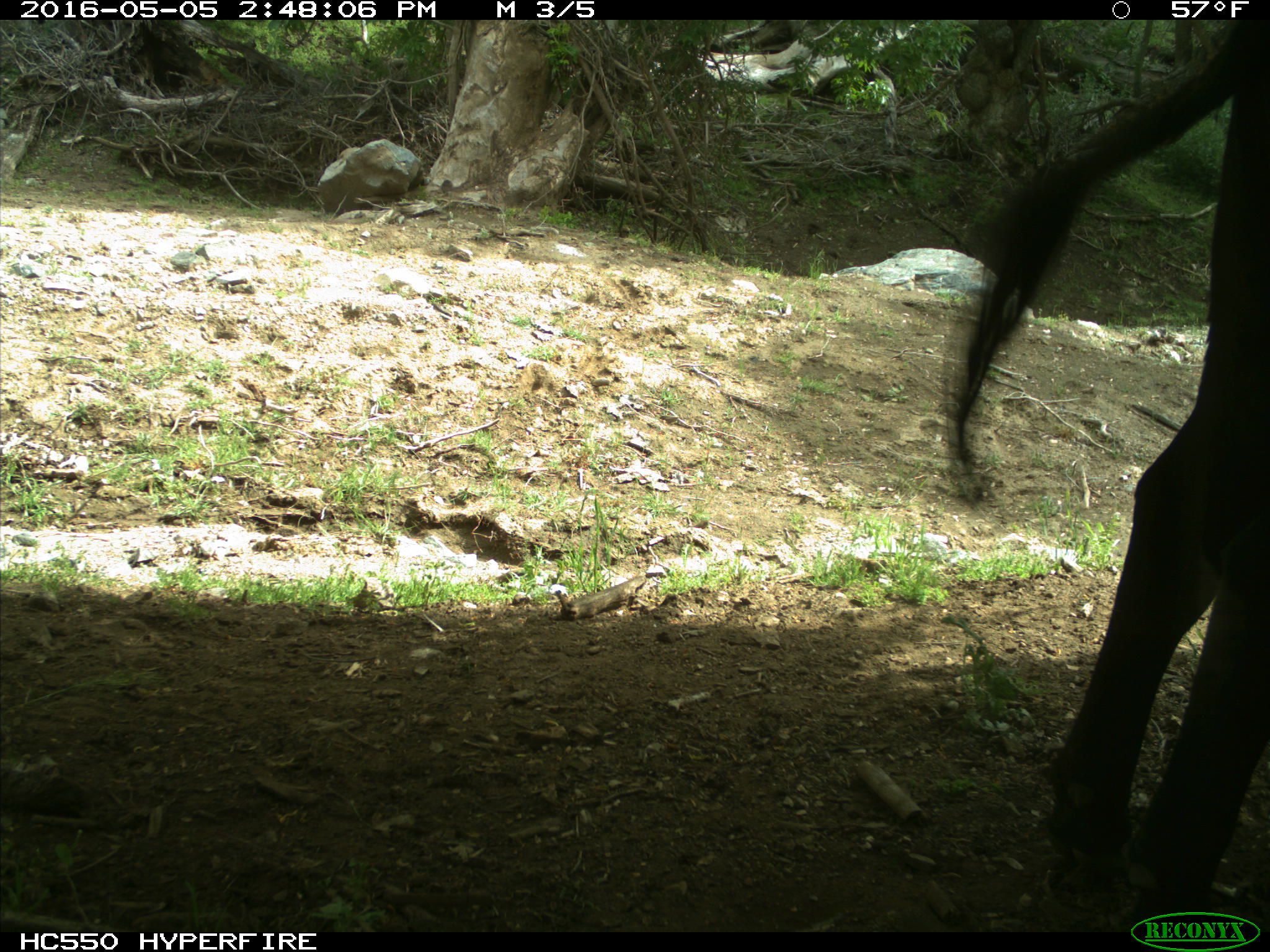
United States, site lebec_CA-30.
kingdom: Animalia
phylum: Chordata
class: Mammalia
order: Artiodactyla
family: Bovidae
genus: Bos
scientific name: Bos taurus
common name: domestic cow